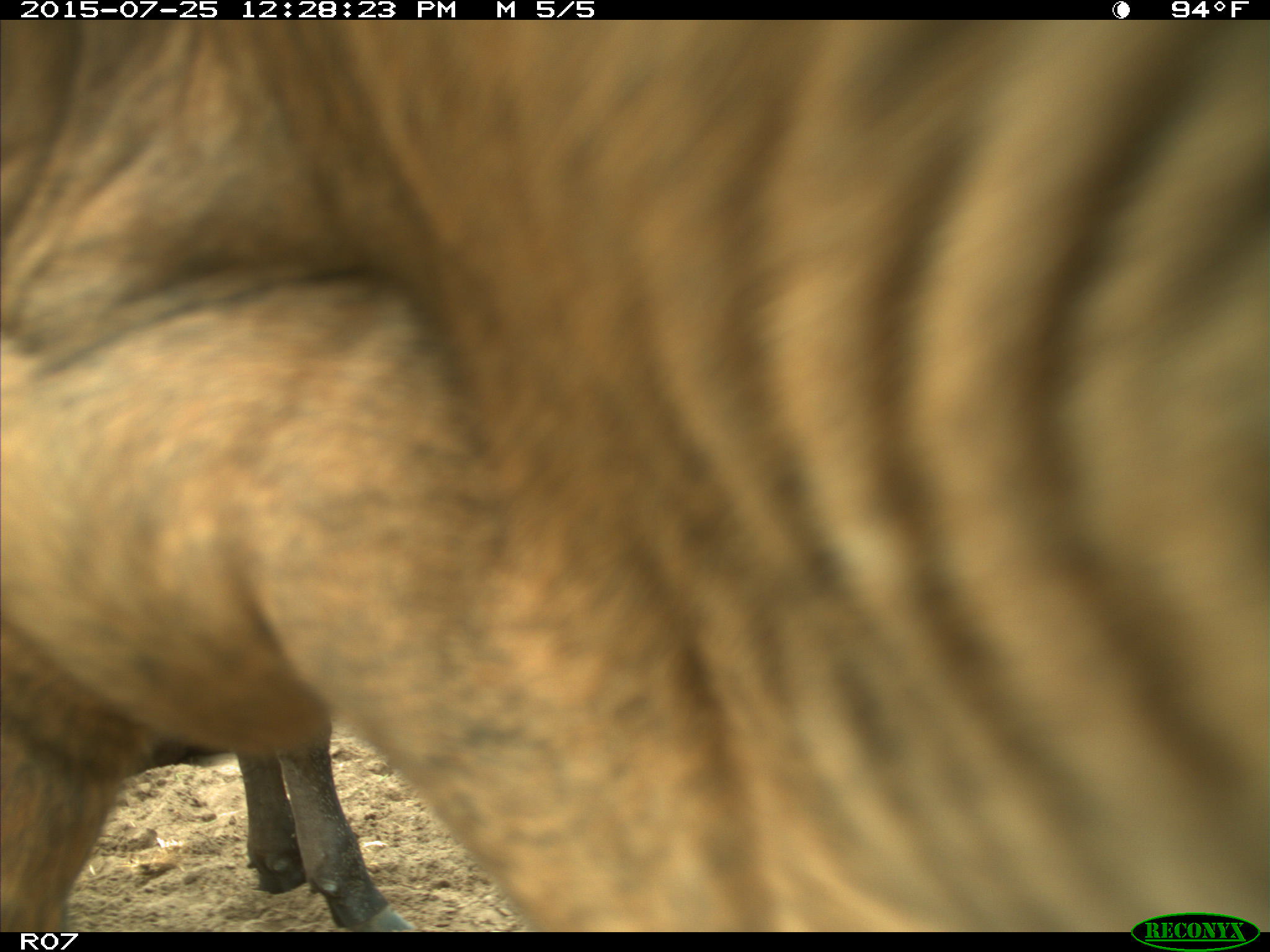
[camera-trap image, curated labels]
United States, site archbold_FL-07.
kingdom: Animalia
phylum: Chordata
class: Mammalia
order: Artiodactyla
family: Bovidae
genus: Bos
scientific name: Bos taurus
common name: domestic cow